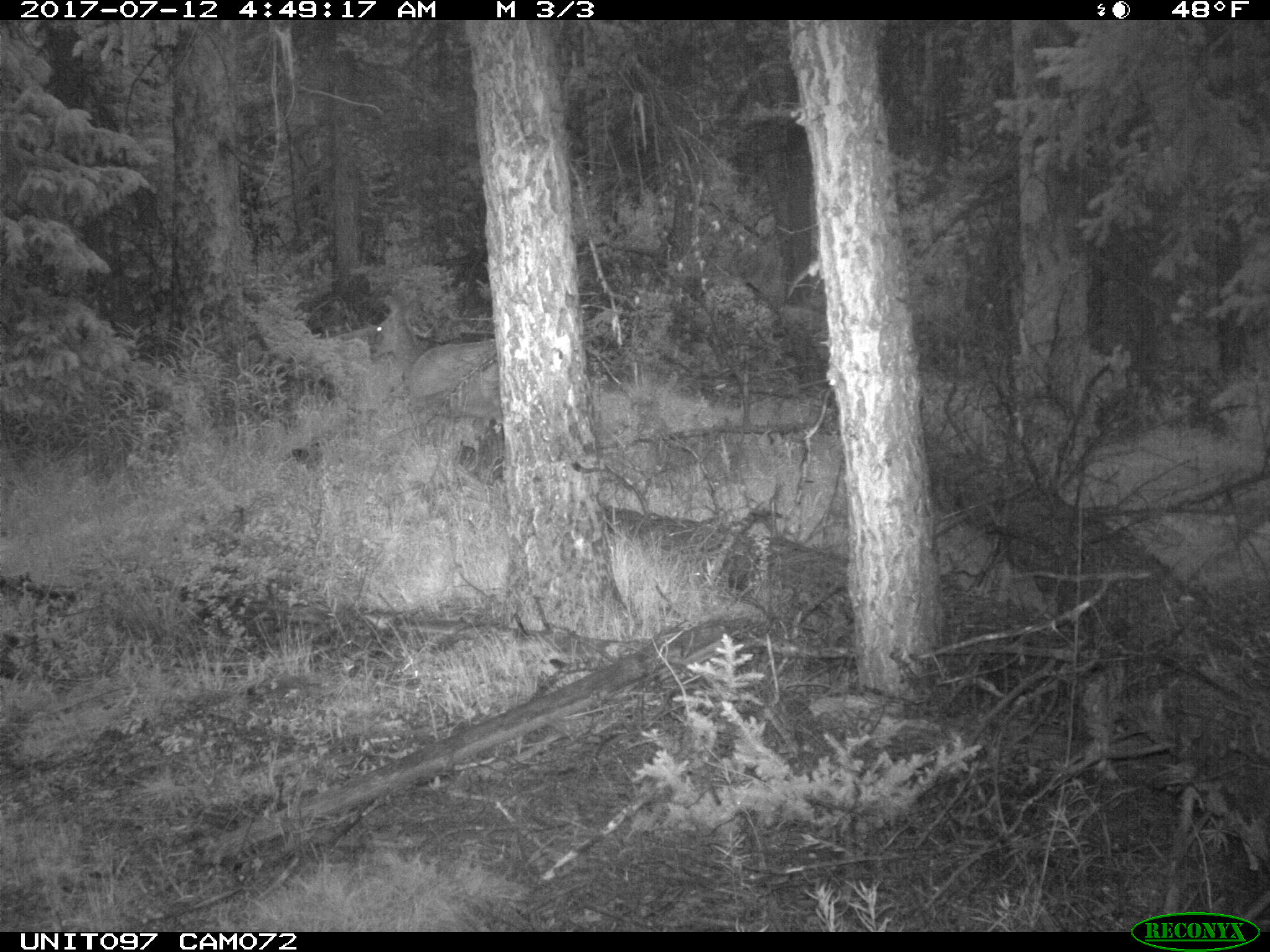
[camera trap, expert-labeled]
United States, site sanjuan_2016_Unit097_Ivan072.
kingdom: Animalia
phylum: Chordata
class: Mammalia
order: Artiodactyla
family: Cervidae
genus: Odocoileus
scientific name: Odocoileus hemionus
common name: mule deer